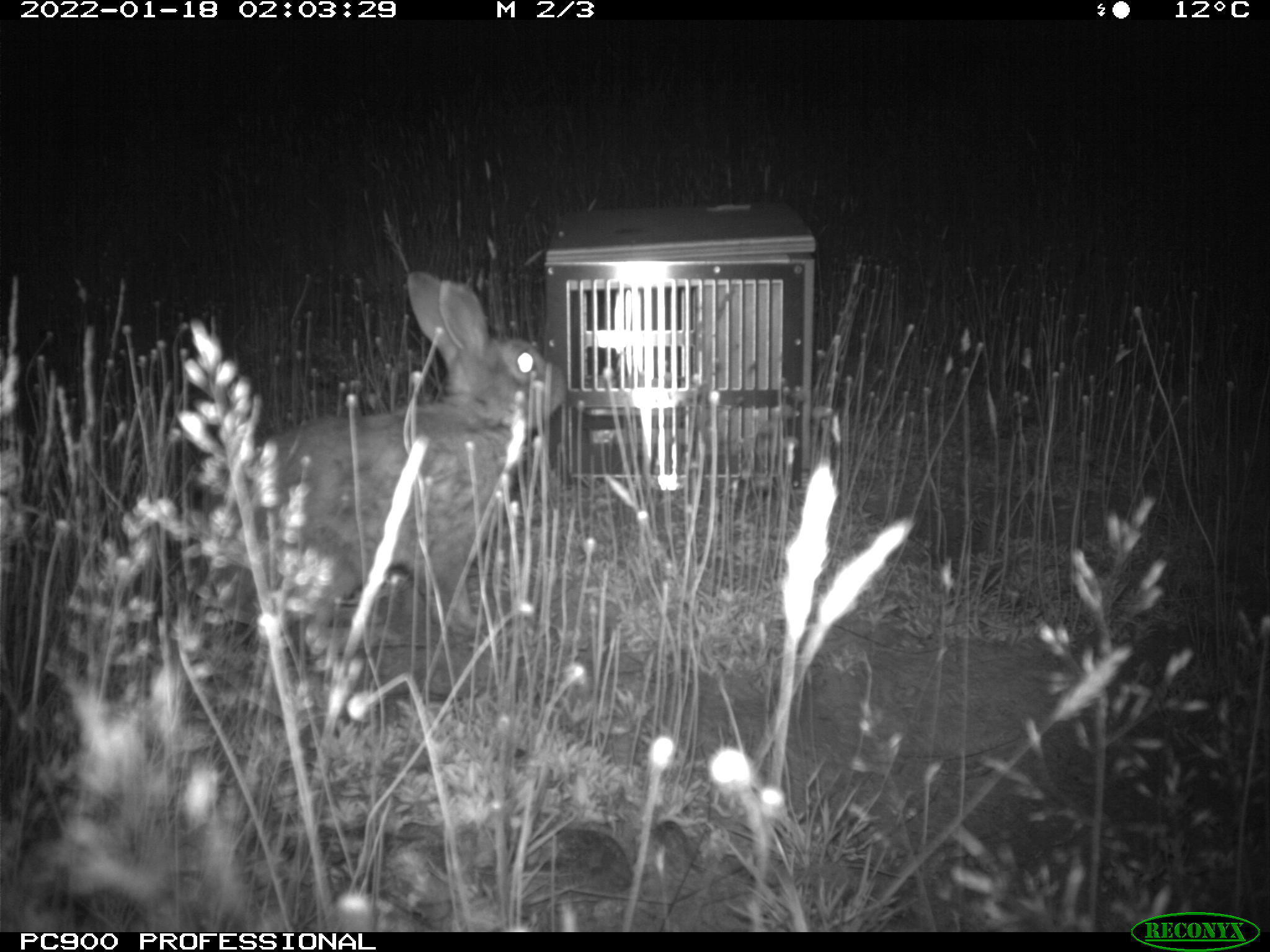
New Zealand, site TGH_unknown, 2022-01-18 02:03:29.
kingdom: Animalia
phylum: Chordata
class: Mammalia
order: Lagomorpha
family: Leporidae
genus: Oryctolagus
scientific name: Oryctolagus cuniculus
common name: european rabbit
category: rabbit